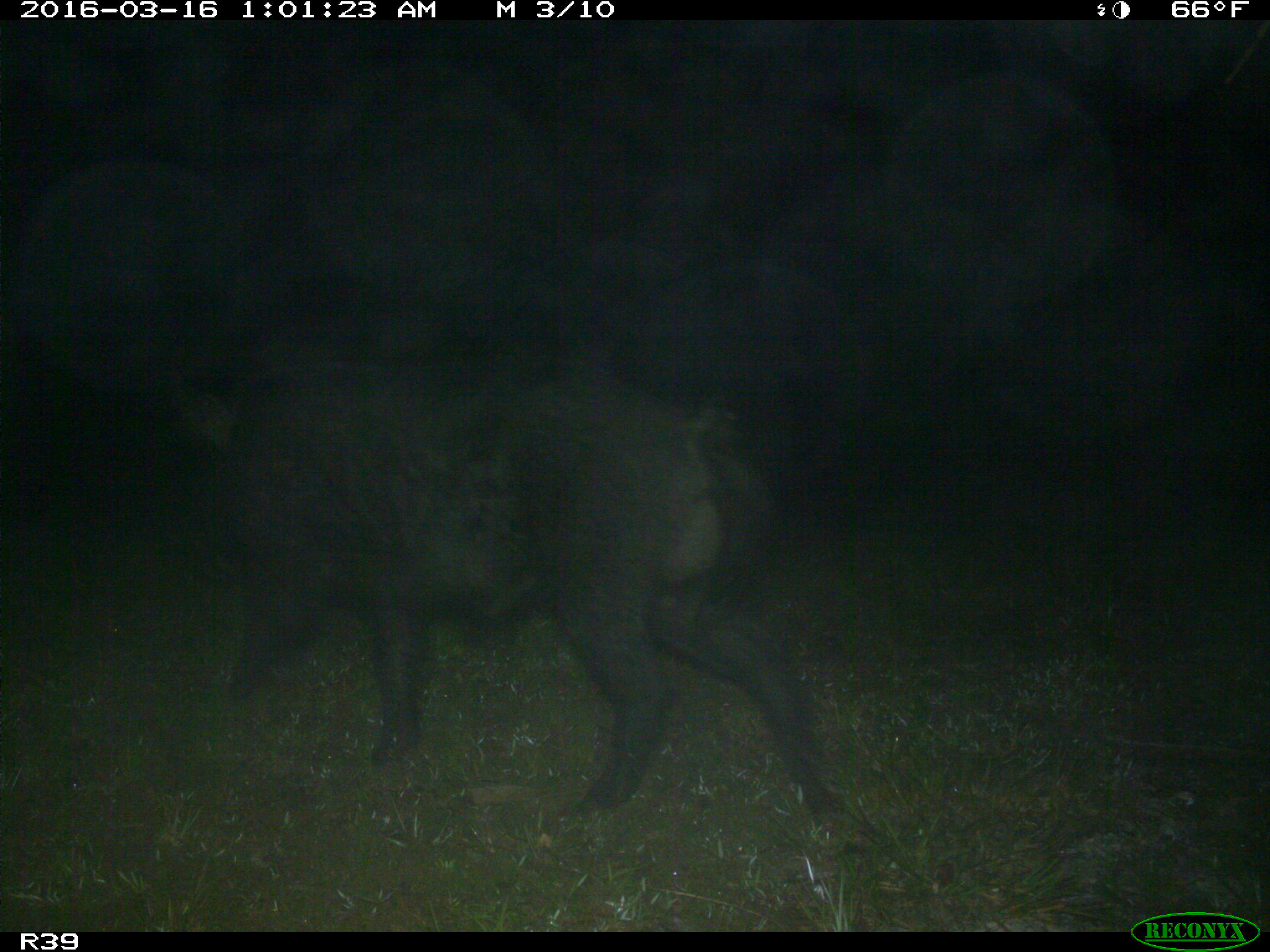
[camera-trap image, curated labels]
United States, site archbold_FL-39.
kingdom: Animalia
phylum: Chordata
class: Mammalia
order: Artiodactyla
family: Suidae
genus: Sus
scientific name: Sus scrofa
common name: wild boar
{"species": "Sus scrofa (wild boar)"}